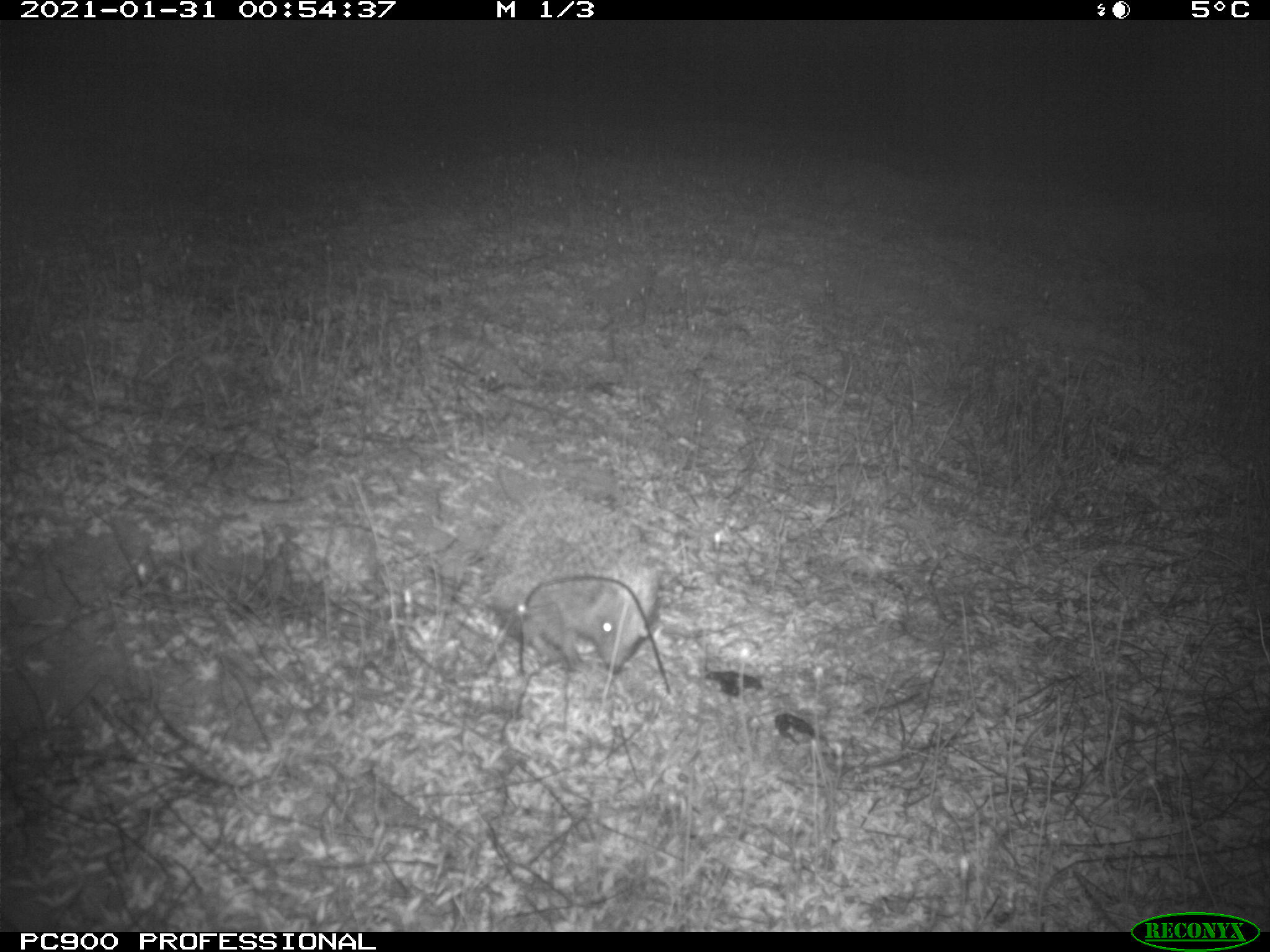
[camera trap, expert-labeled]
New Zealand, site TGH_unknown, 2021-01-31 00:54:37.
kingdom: Animalia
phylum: Chordata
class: Mammalia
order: Eulipotyphla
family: Erinaceidae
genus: Erinaceus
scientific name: Erinaceus europaeus europaeus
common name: european hedgehog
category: hedgehog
Hedgehog (european hedgehog) (Erinaceus europaeus europaeus).